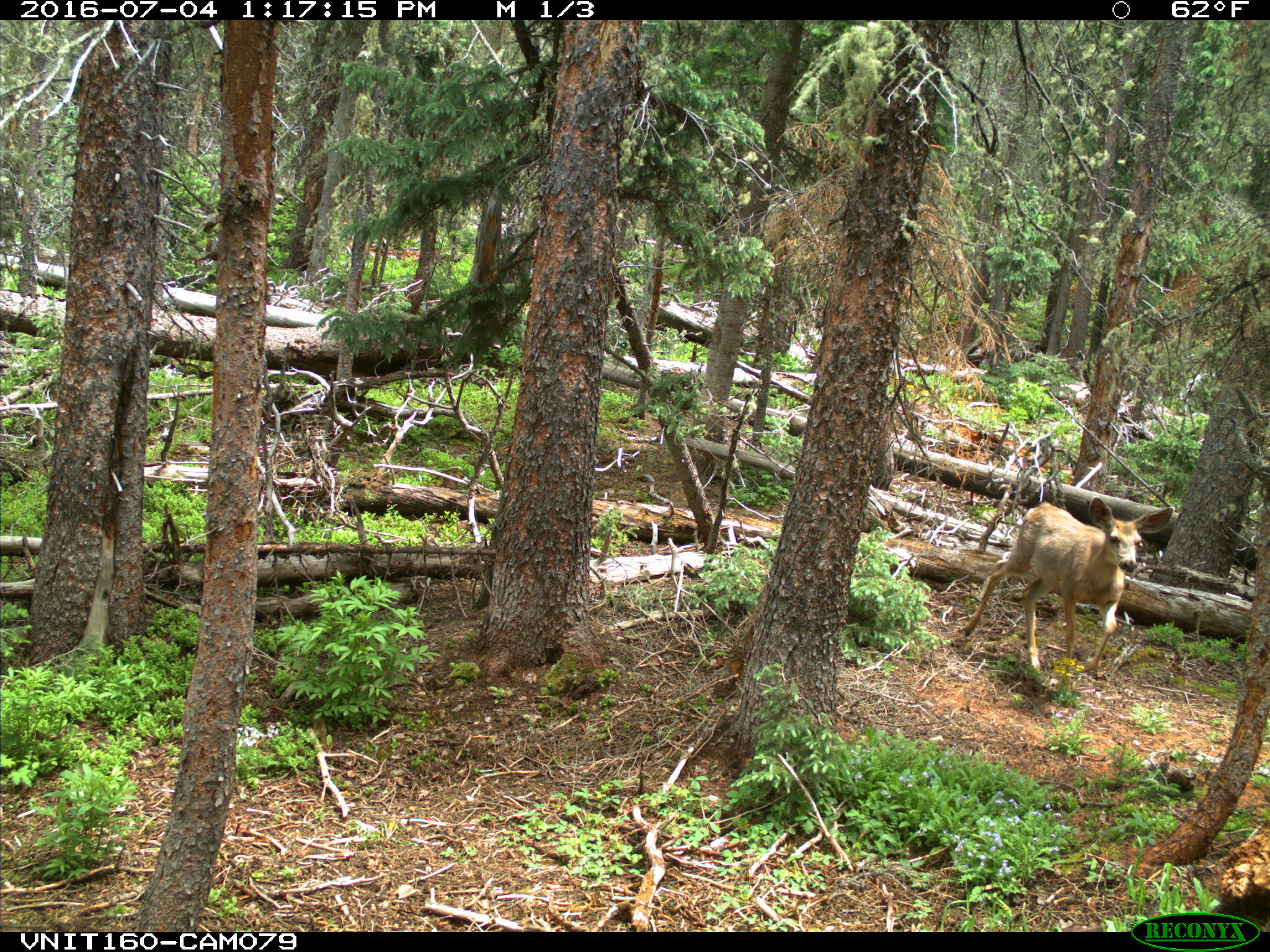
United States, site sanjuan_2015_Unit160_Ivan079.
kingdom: Animalia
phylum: Chordata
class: Mammalia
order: Artiodactyla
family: Cervidae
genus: Odocoileus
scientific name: Odocoileus hemionus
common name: mule deer